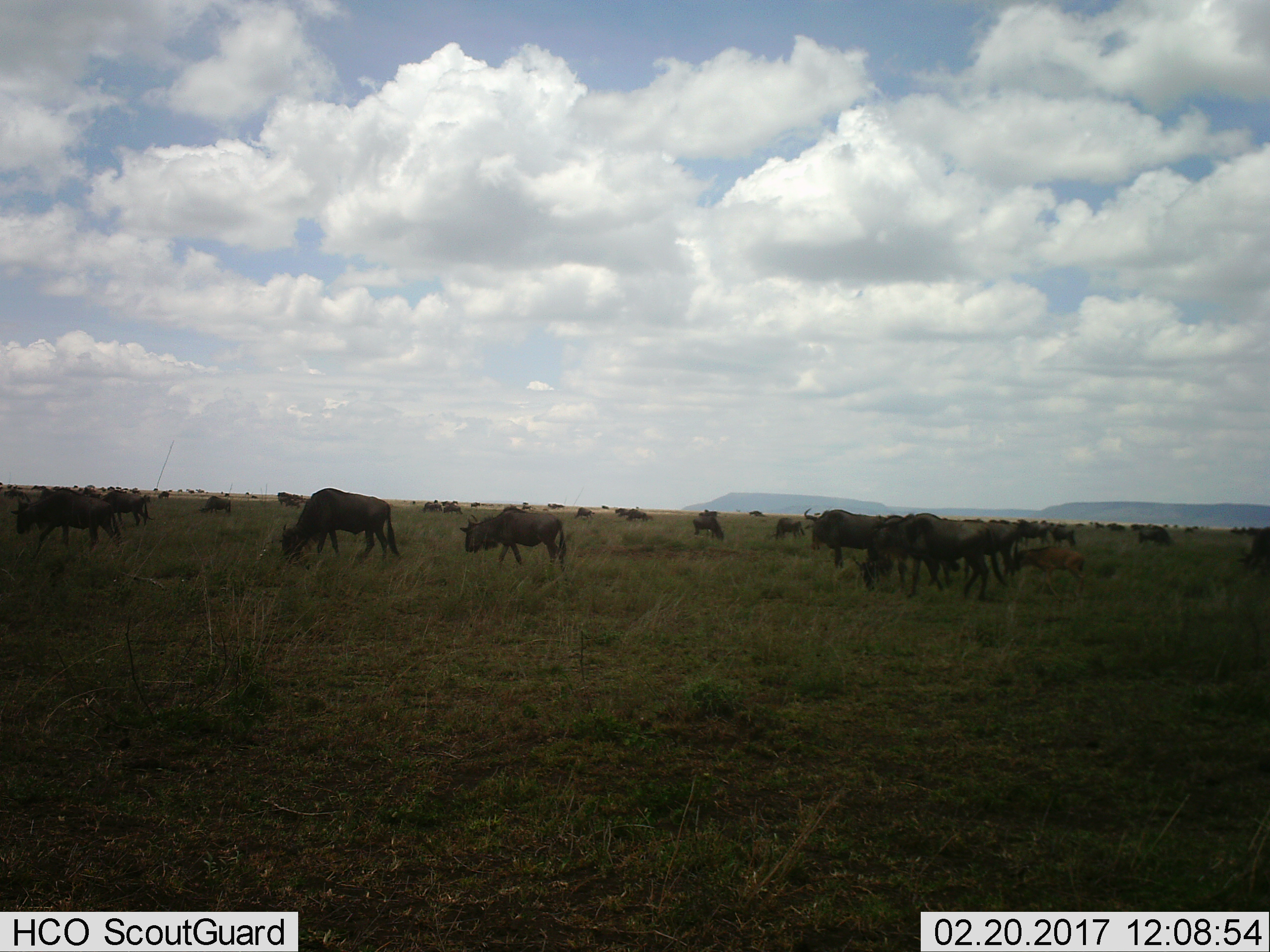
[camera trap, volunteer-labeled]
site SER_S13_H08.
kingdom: Animalia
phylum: Chordata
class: Mammalia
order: Artiodactyla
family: Bovidae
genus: Connochaetes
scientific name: Connochaetes taurinus taurinus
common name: blue wildebeest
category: wildebeestblue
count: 51+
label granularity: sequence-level